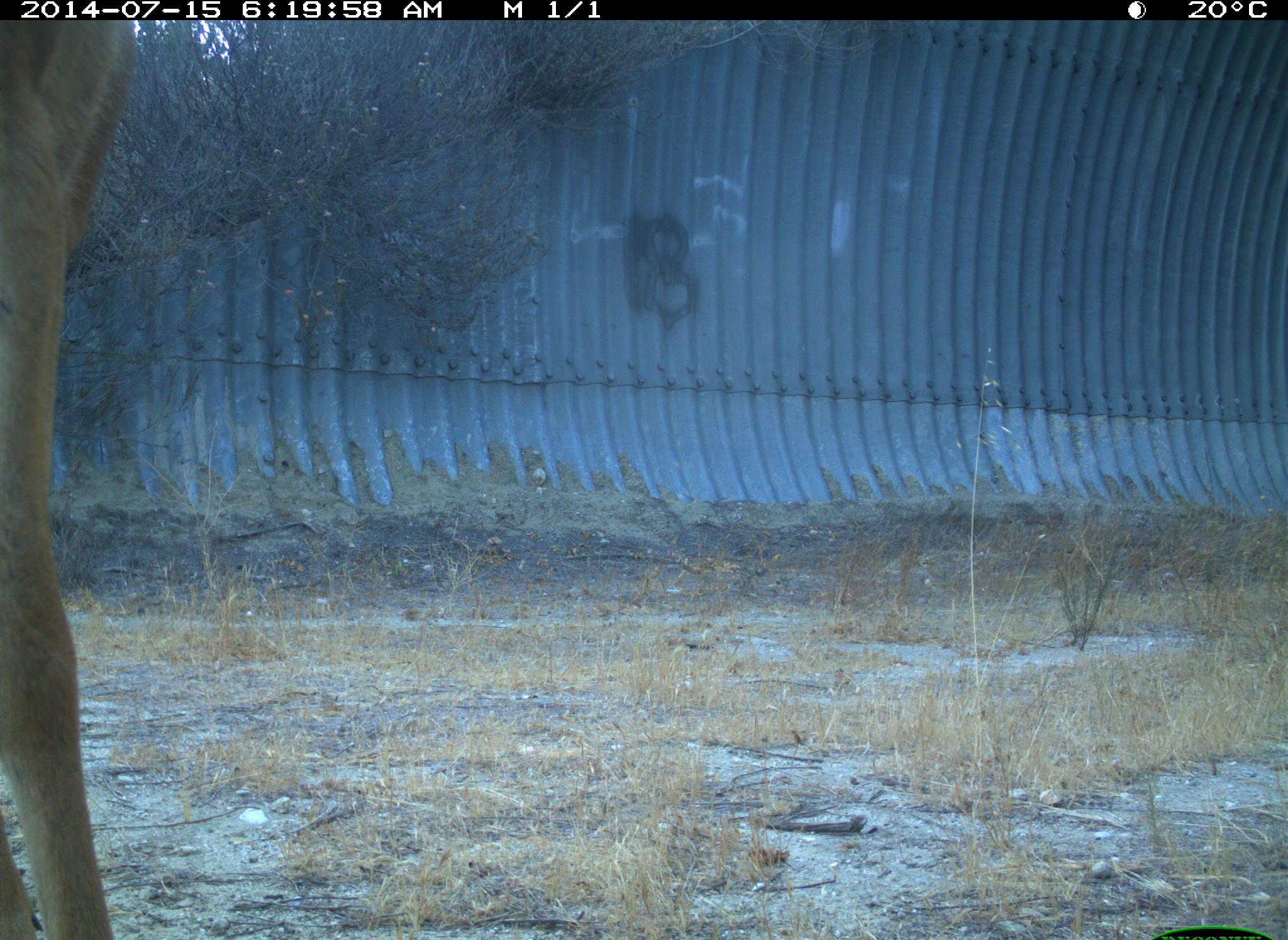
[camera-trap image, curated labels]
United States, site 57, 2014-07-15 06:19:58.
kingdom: Animalia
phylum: Chordata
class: Mammalia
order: Artiodactyla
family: Cervidae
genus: Odocoileus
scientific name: Odocoileus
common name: deer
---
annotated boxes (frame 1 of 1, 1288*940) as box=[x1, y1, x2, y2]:
deer: box=[2, 17, 136, 938]